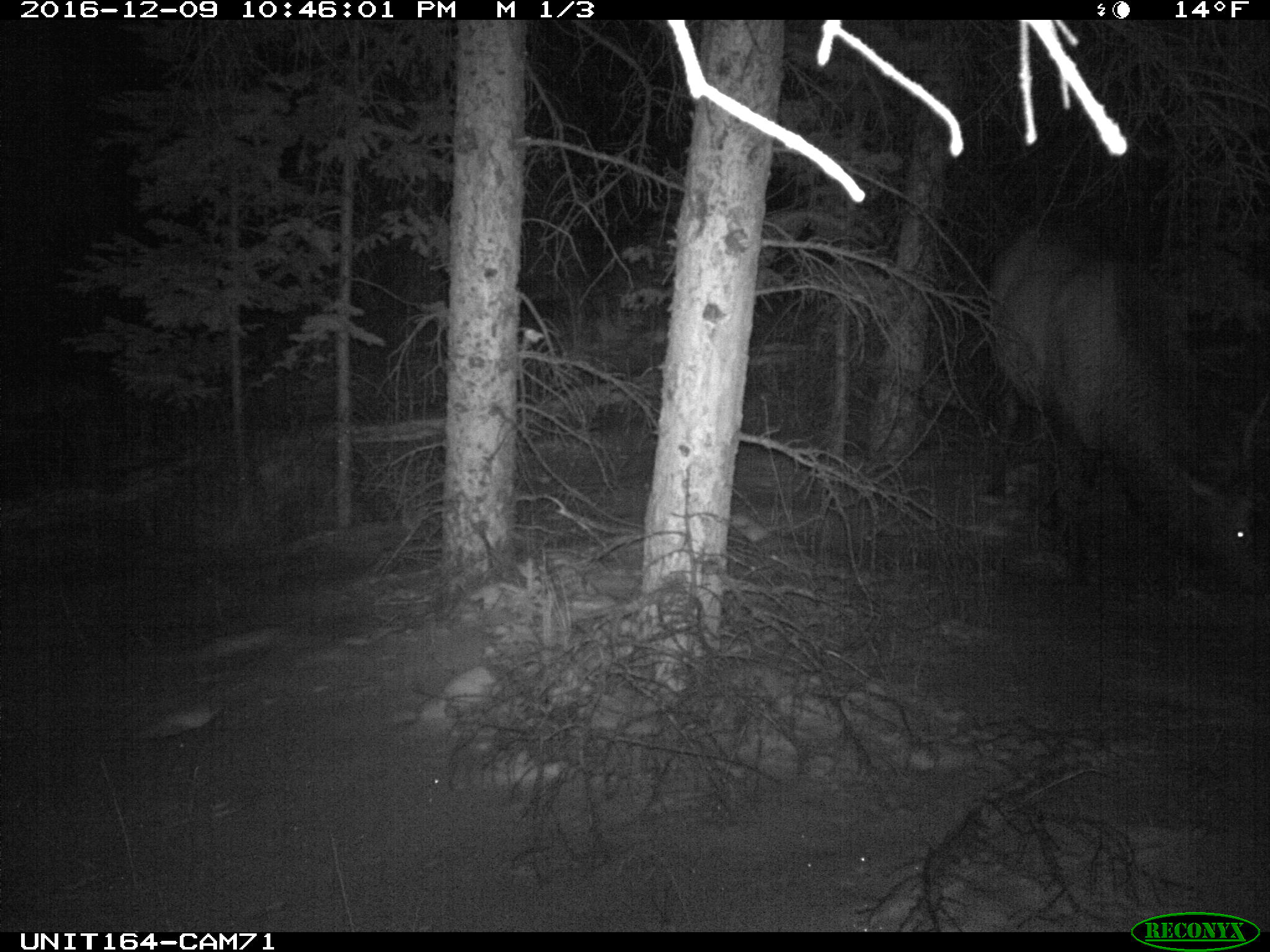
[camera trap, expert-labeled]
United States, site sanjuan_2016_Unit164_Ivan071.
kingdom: Animalia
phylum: Chordata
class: Mammalia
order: Artiodactyla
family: Cervidae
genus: Cervus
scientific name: Cervus elaphus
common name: red deer